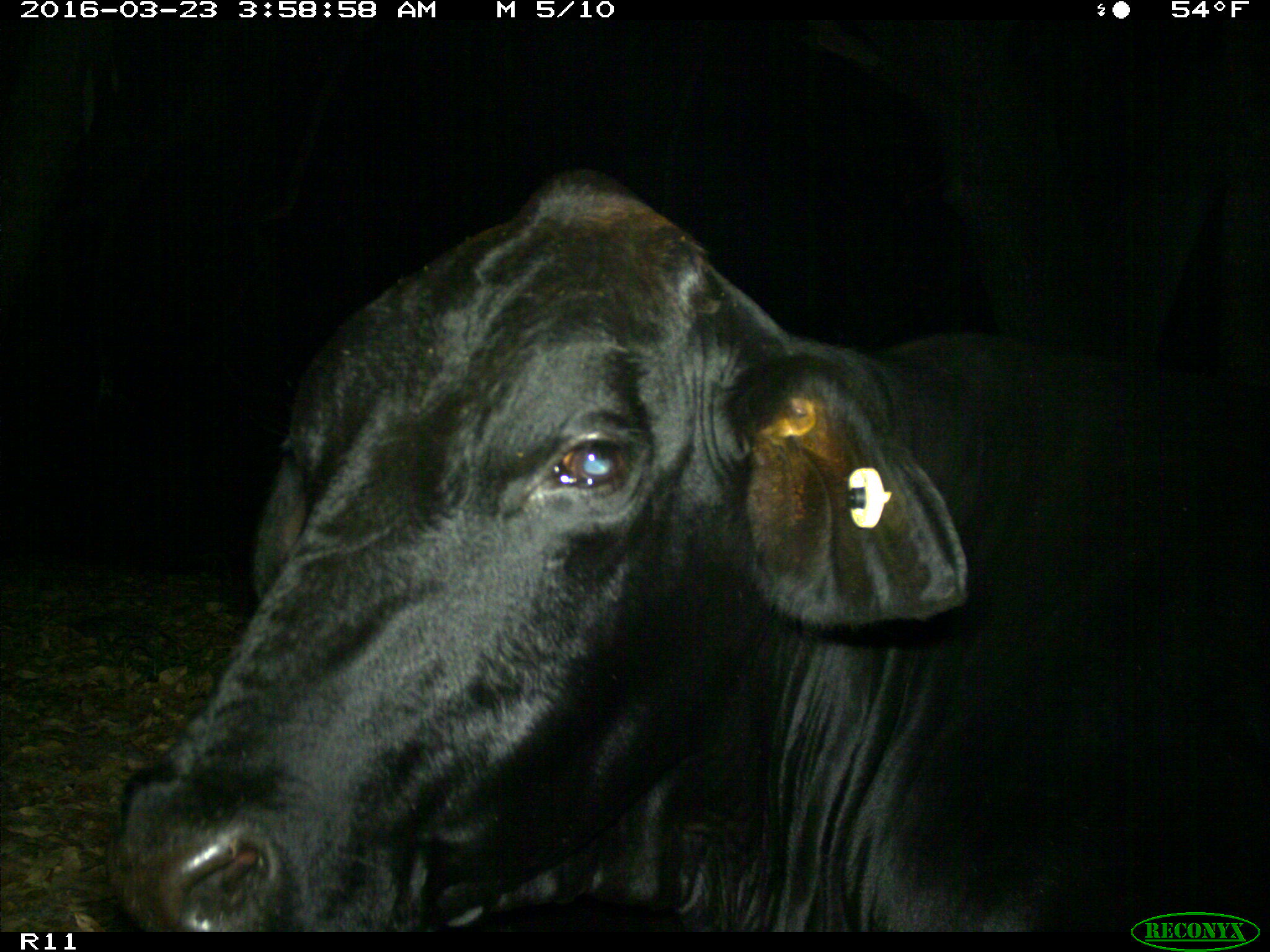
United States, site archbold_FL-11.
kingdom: Animalia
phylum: Chordata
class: Mammalia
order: Artiodactyla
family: Bovidae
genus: Bos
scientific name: Bos taurus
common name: domestic cow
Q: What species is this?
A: Bos taurus (domestic cow).